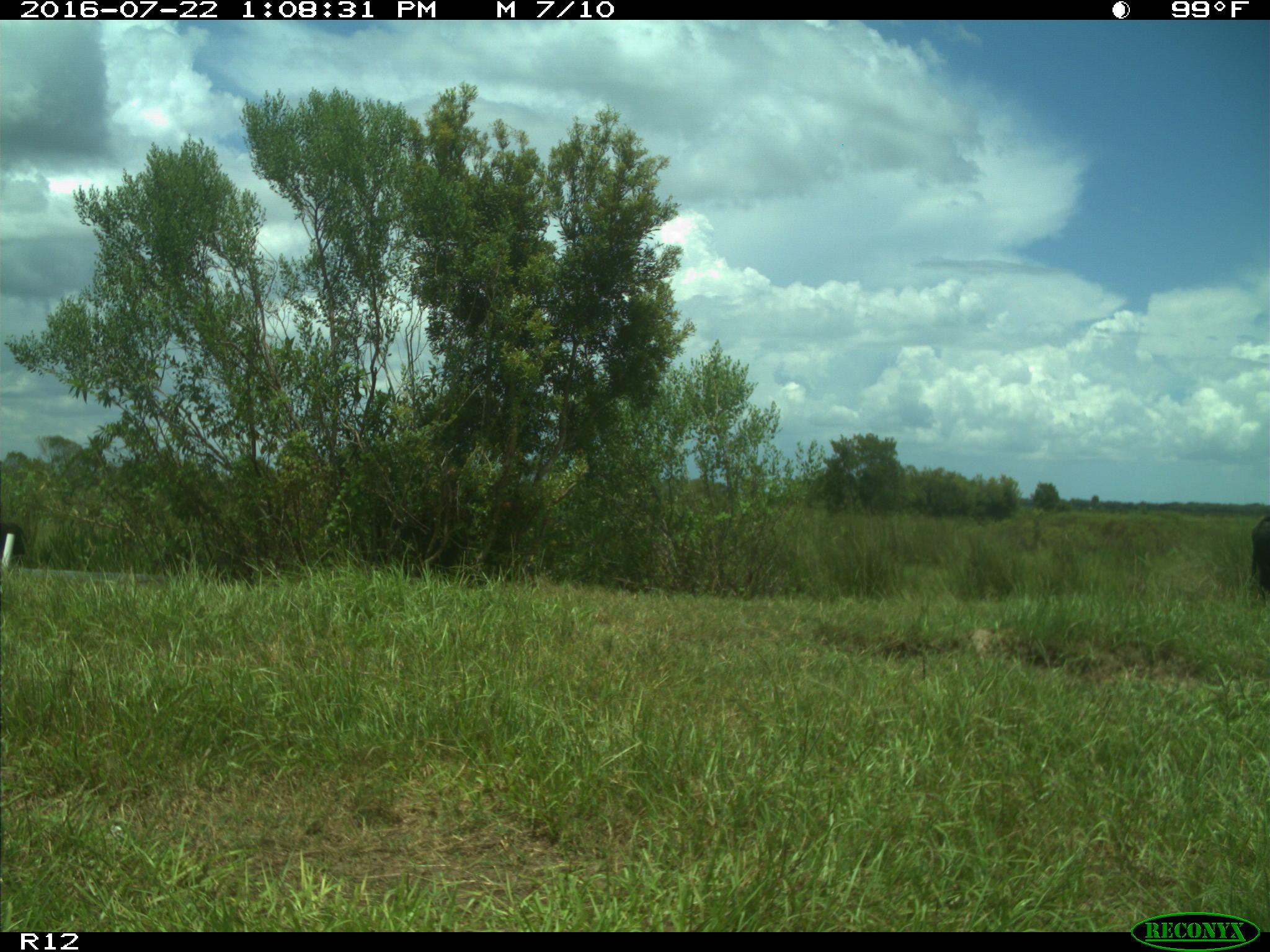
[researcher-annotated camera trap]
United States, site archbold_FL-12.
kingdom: Animalia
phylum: Chordata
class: Mammalia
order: Artiodactyla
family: Bovidae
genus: Bos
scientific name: Bos taurus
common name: domestic cow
Bos taurus (domestic cow).